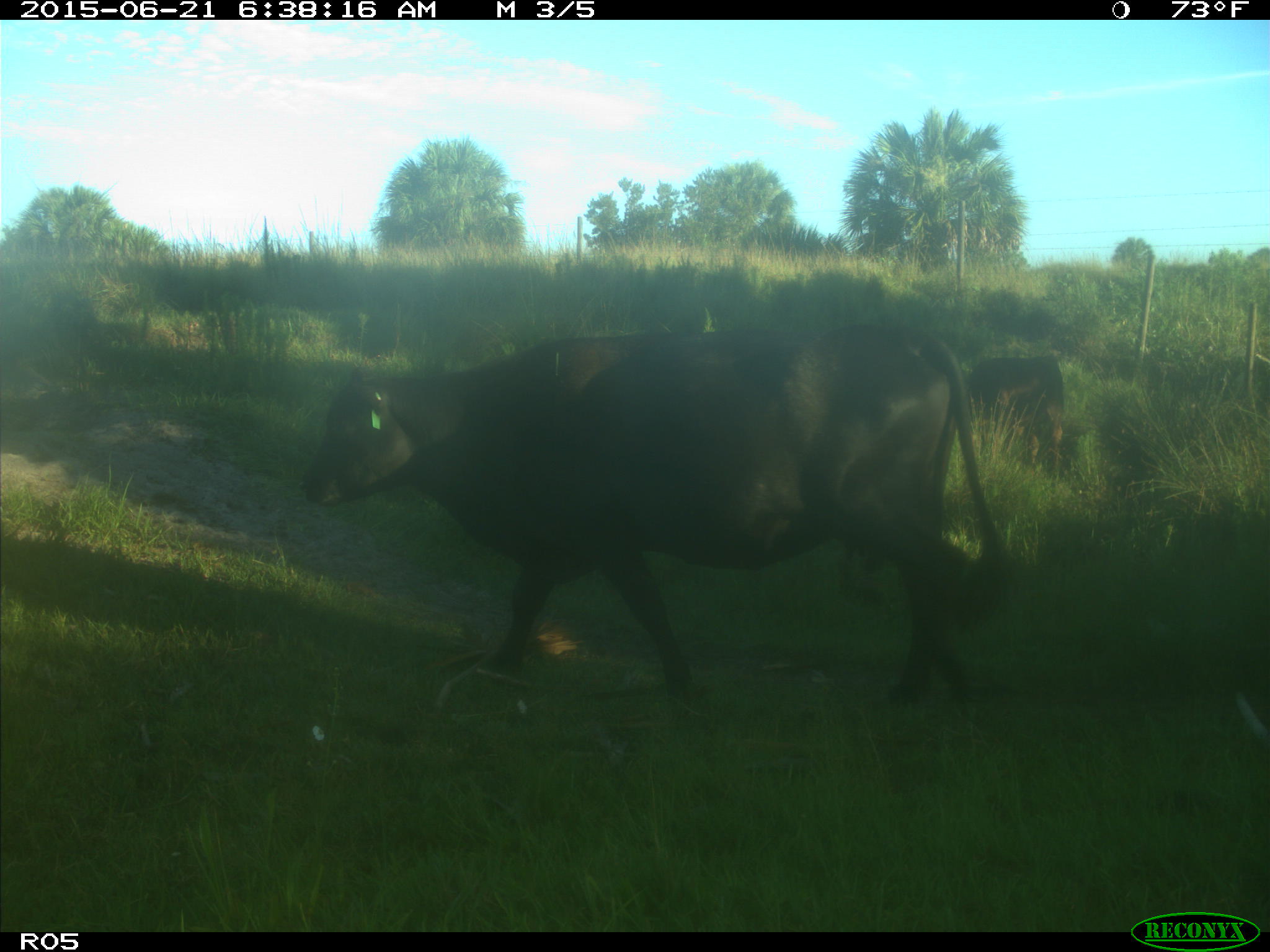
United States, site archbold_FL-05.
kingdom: Animalia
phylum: Chordata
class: Mammalia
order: Artiodactyla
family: Bovidae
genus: Bos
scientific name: Bos taurus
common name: domestic cow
Bos taurus (domestic cow).